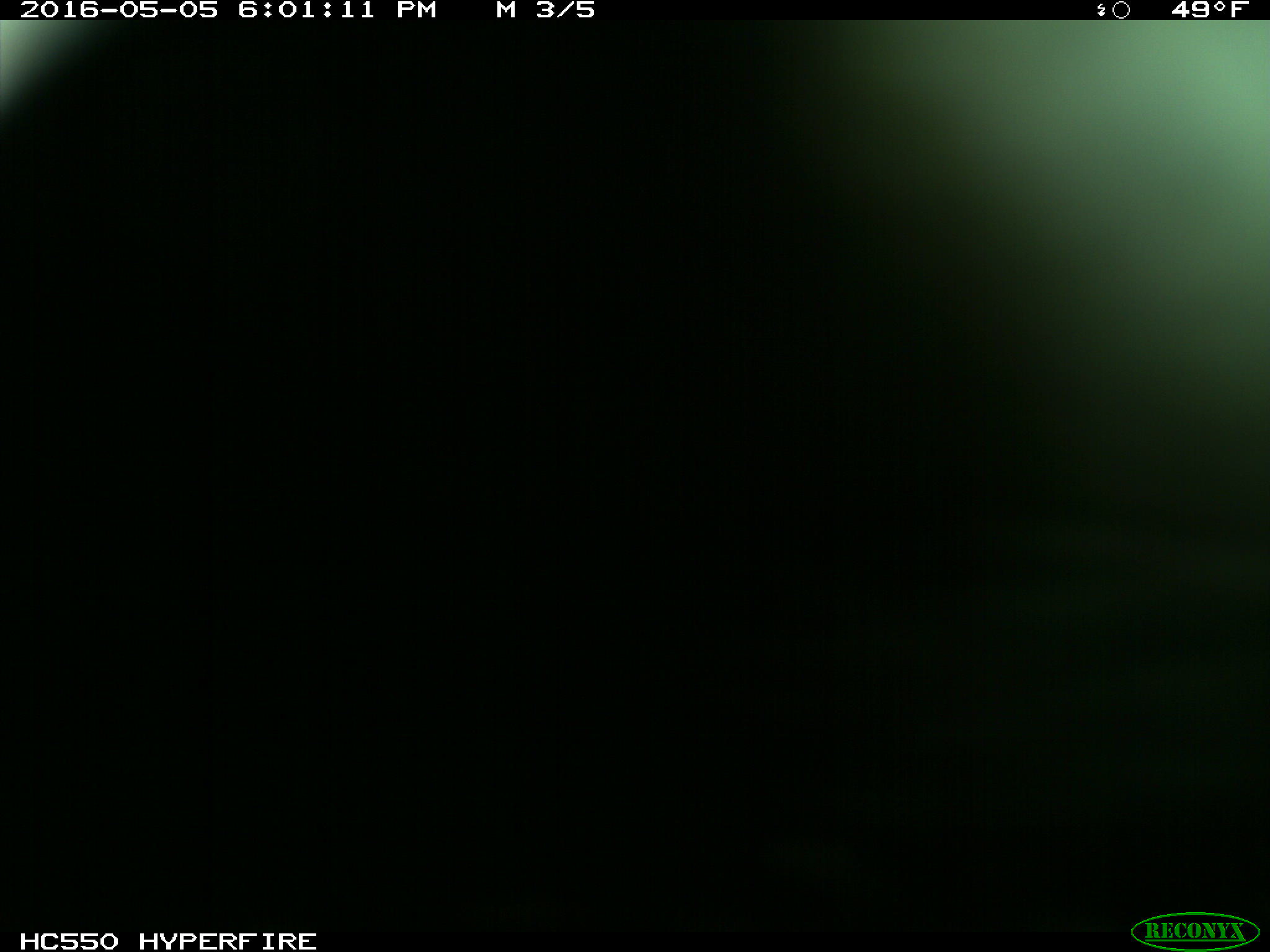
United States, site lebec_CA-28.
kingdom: Animalia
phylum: Chordata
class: Mammalia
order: Artiodactyla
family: Bovidae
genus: Bos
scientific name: Bos taurus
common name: domestic cow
Bos taurus (domestic cow).